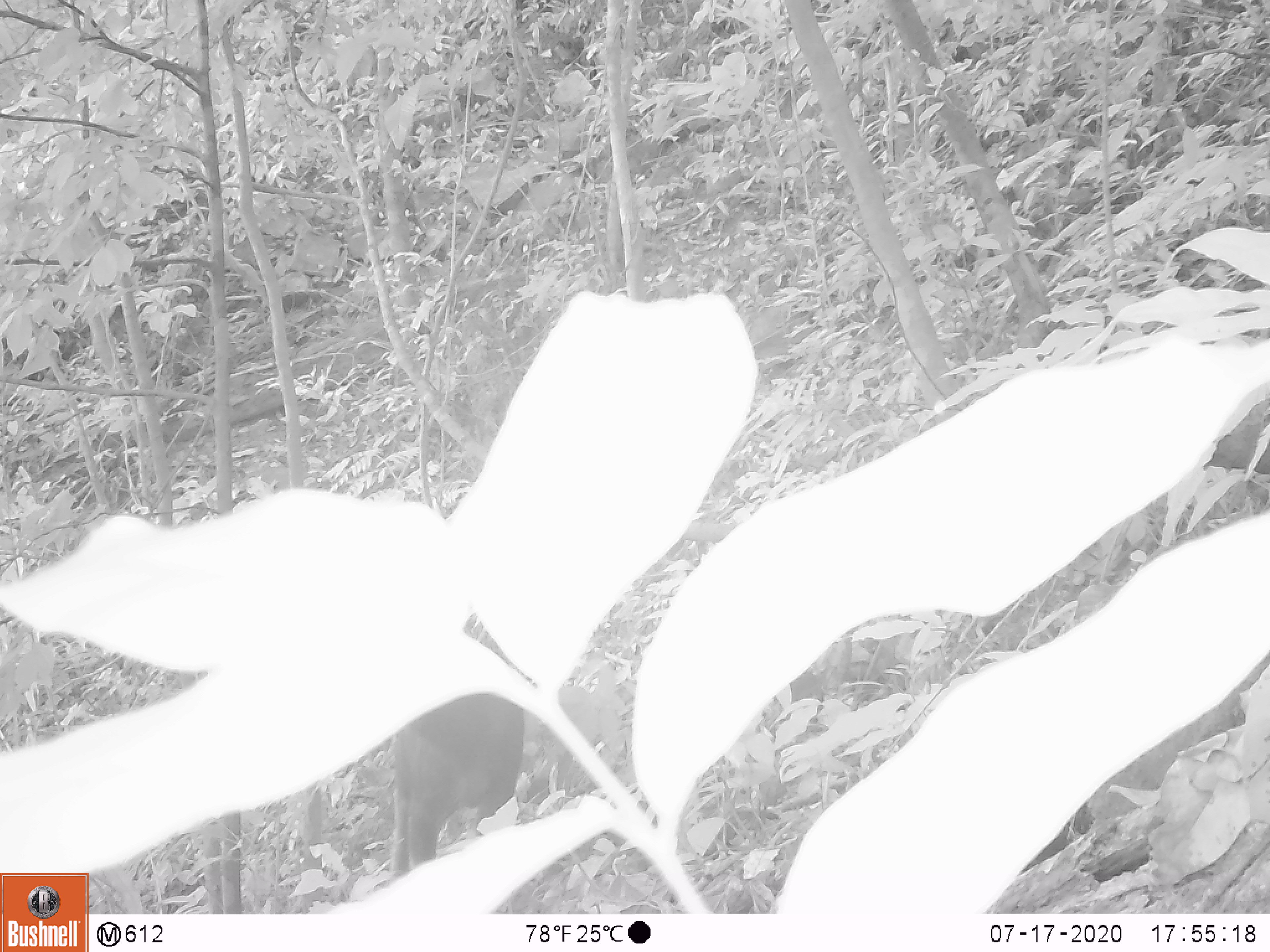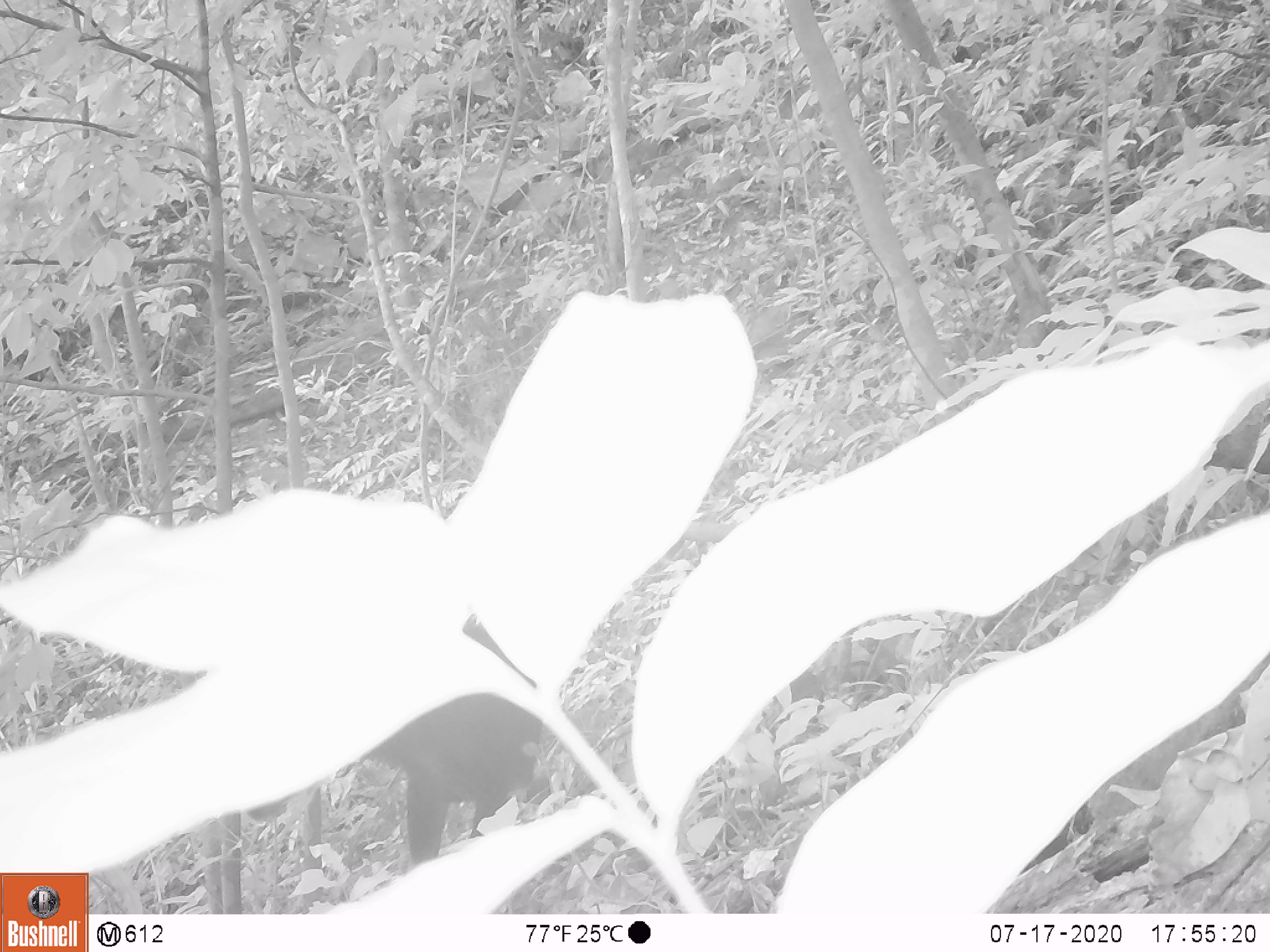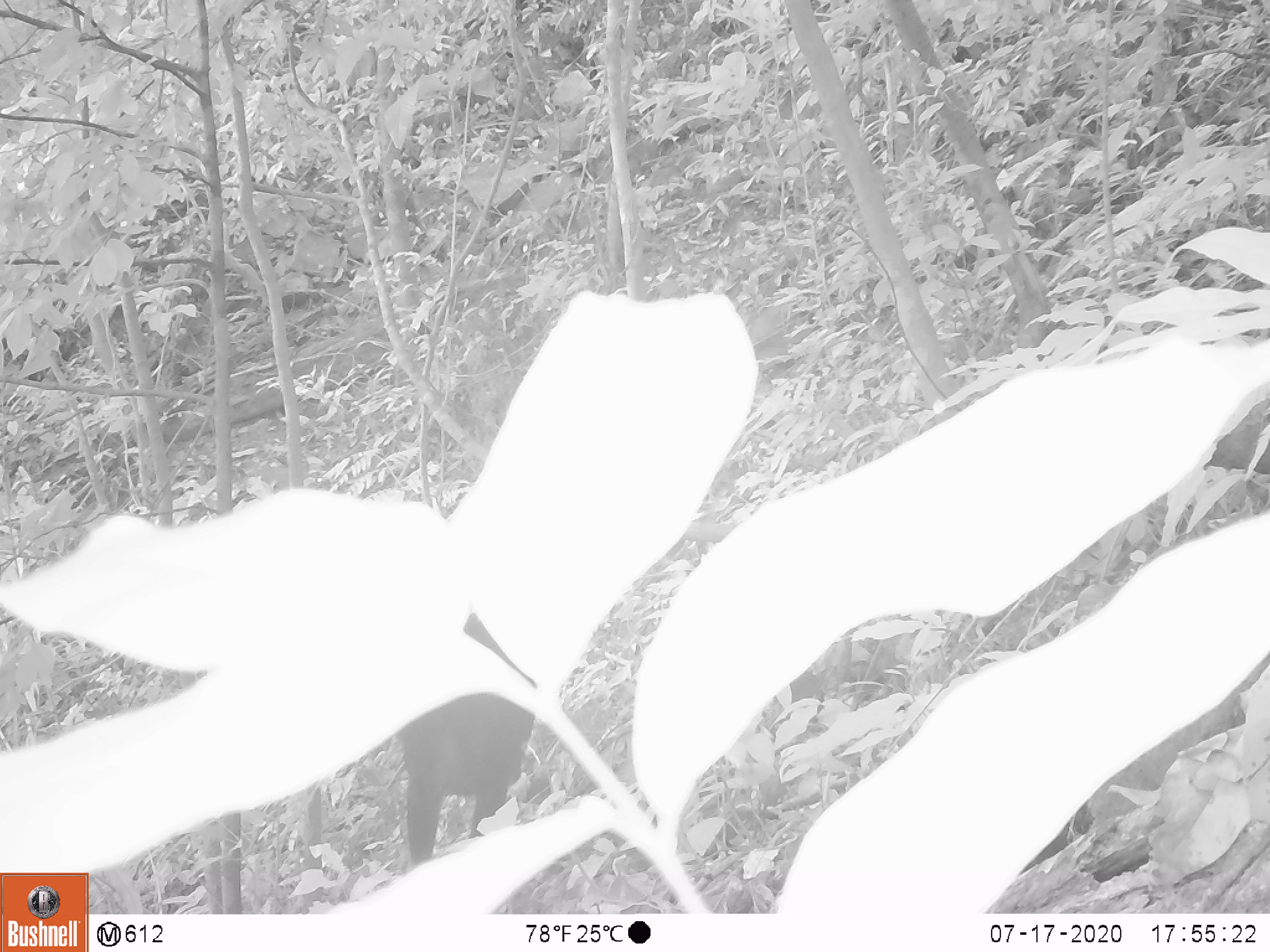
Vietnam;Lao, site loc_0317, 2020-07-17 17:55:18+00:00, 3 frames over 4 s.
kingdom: Animalia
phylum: Chordata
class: Mammalia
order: Artiodactyla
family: Bovidae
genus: Capricornis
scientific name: Capricornis sumatraensis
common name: chinese serow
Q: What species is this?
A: Chinese serow (Capricornis sumatraensis).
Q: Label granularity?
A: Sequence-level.